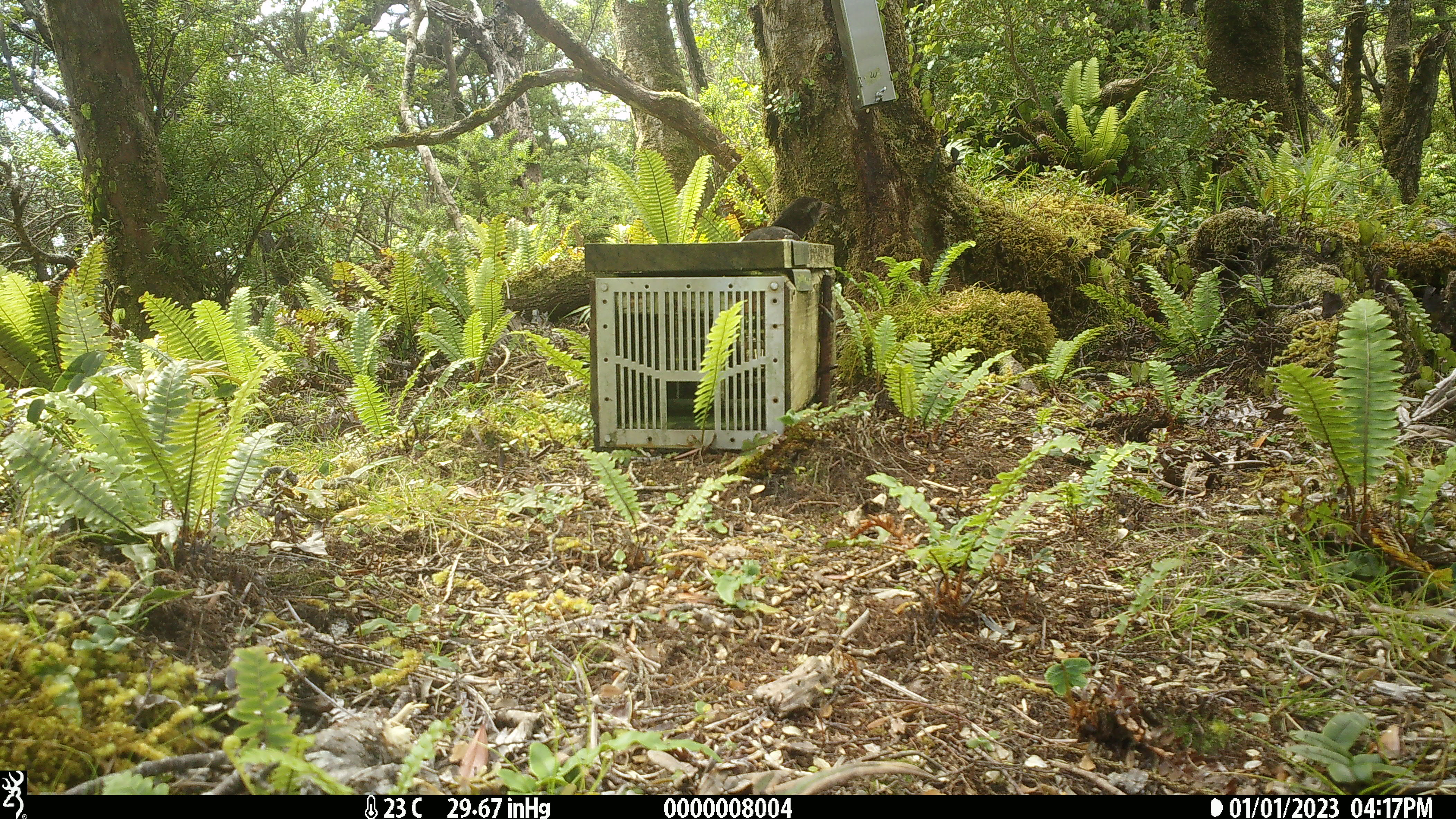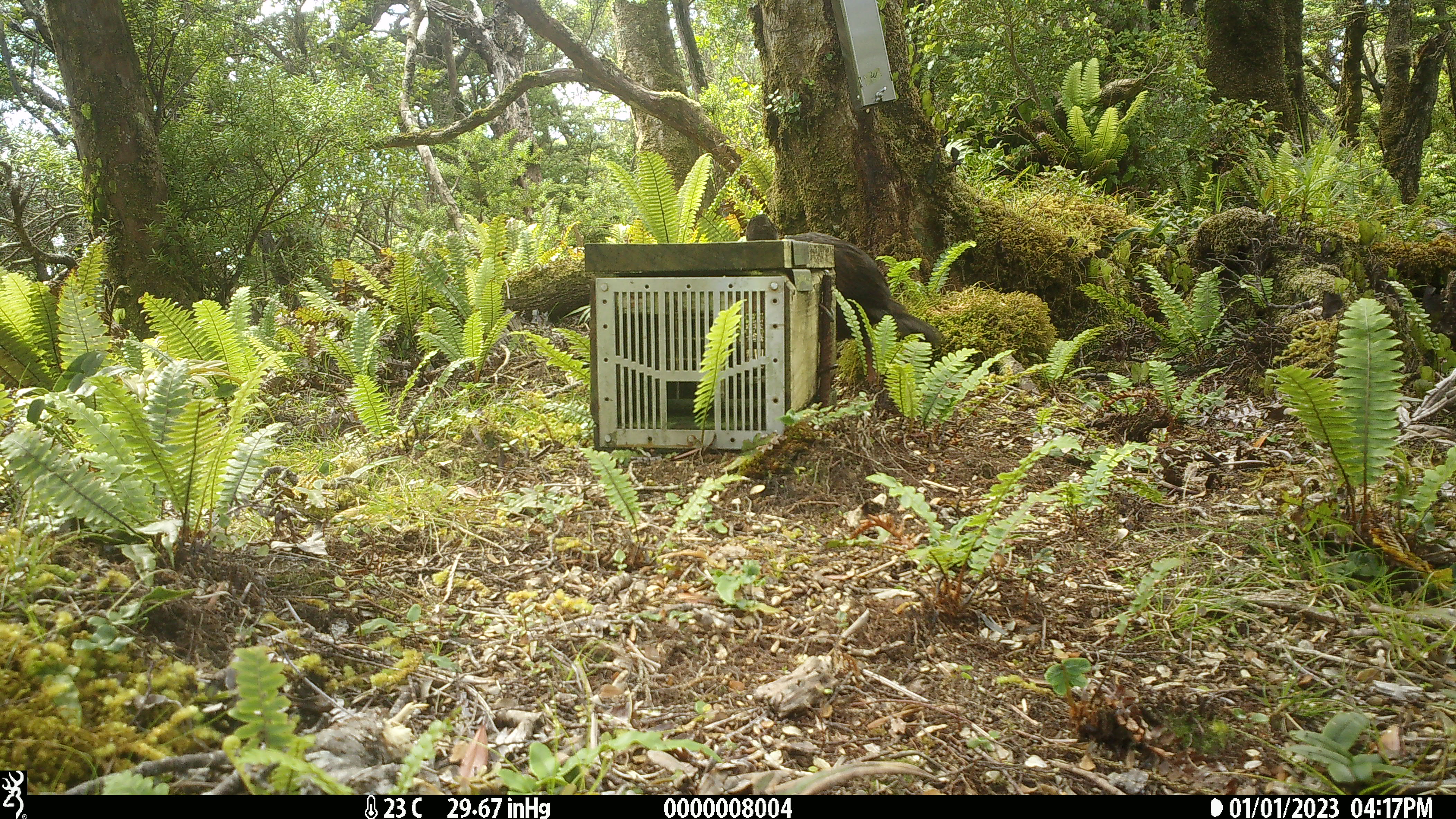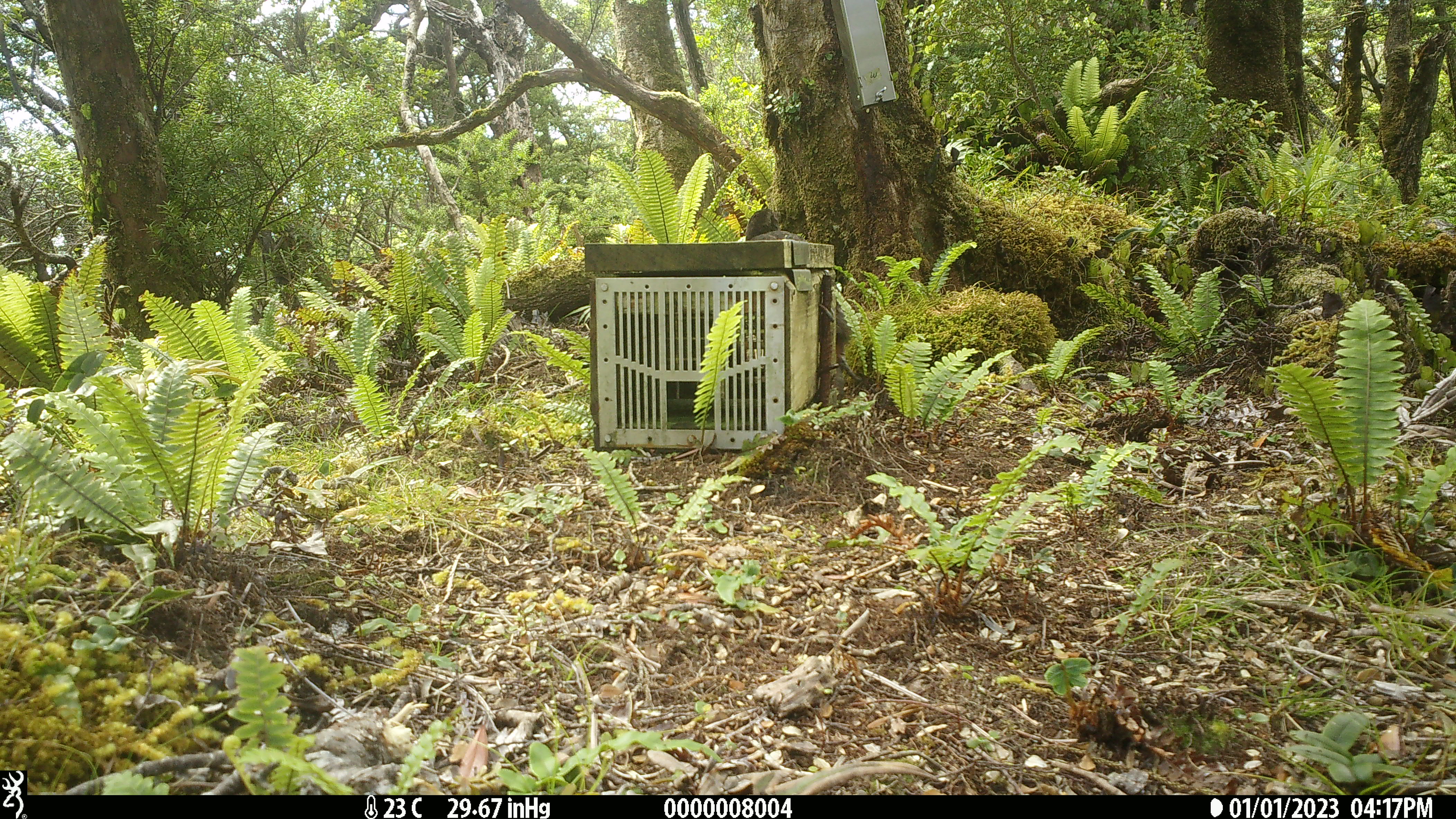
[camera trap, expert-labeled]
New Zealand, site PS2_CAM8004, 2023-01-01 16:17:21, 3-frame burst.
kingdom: Animalia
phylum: Chordata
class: Aves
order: Gruiformes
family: Rallidae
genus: Gallirallus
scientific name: Gallirallus australis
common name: weka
Weka (Gallirallus australis).